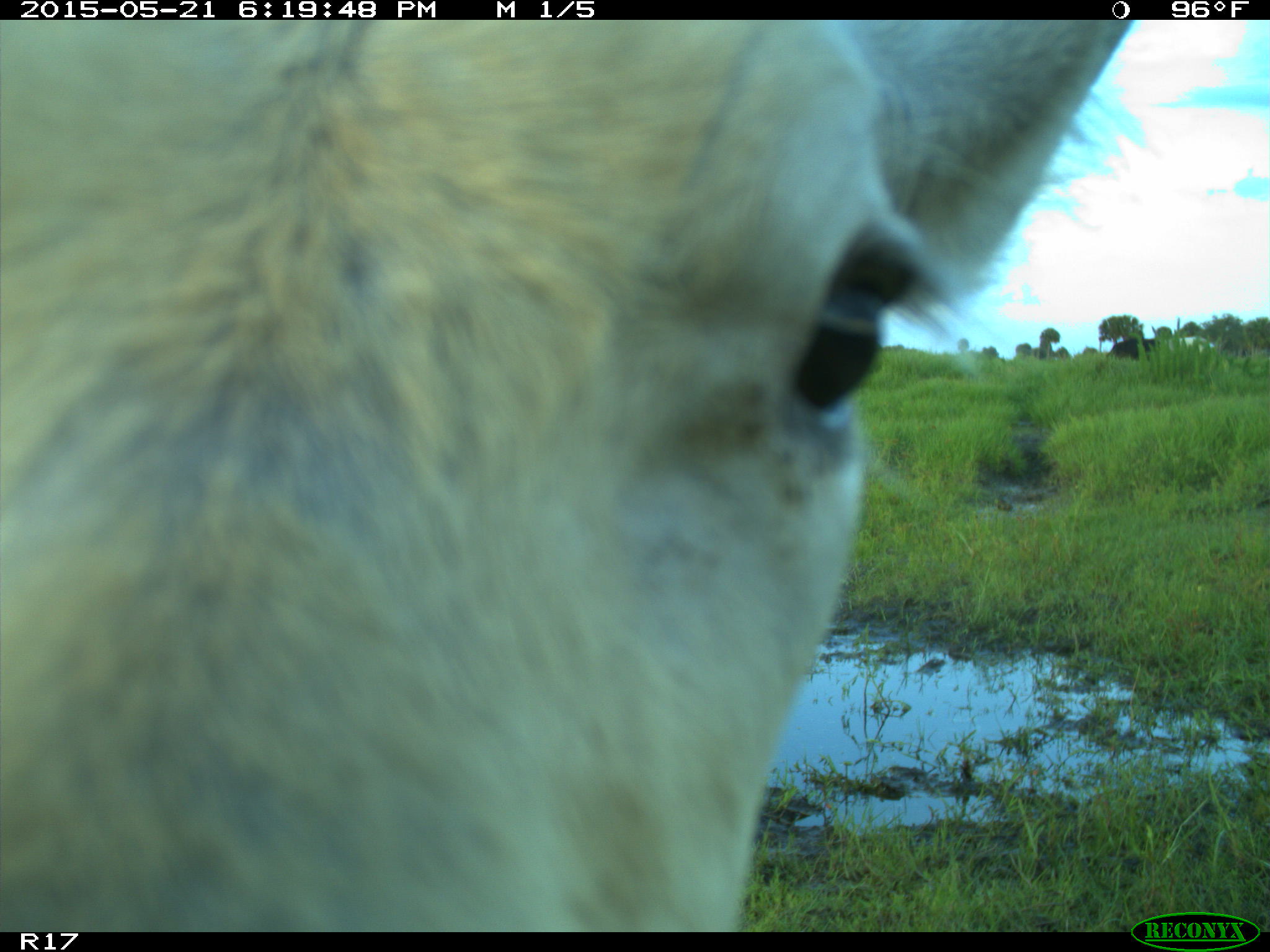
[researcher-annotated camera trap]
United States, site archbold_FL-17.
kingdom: Animalia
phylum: Chordata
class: Mammalia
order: Artiodactyla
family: Bovidae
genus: Bos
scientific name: Bos taurus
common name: domestic cow